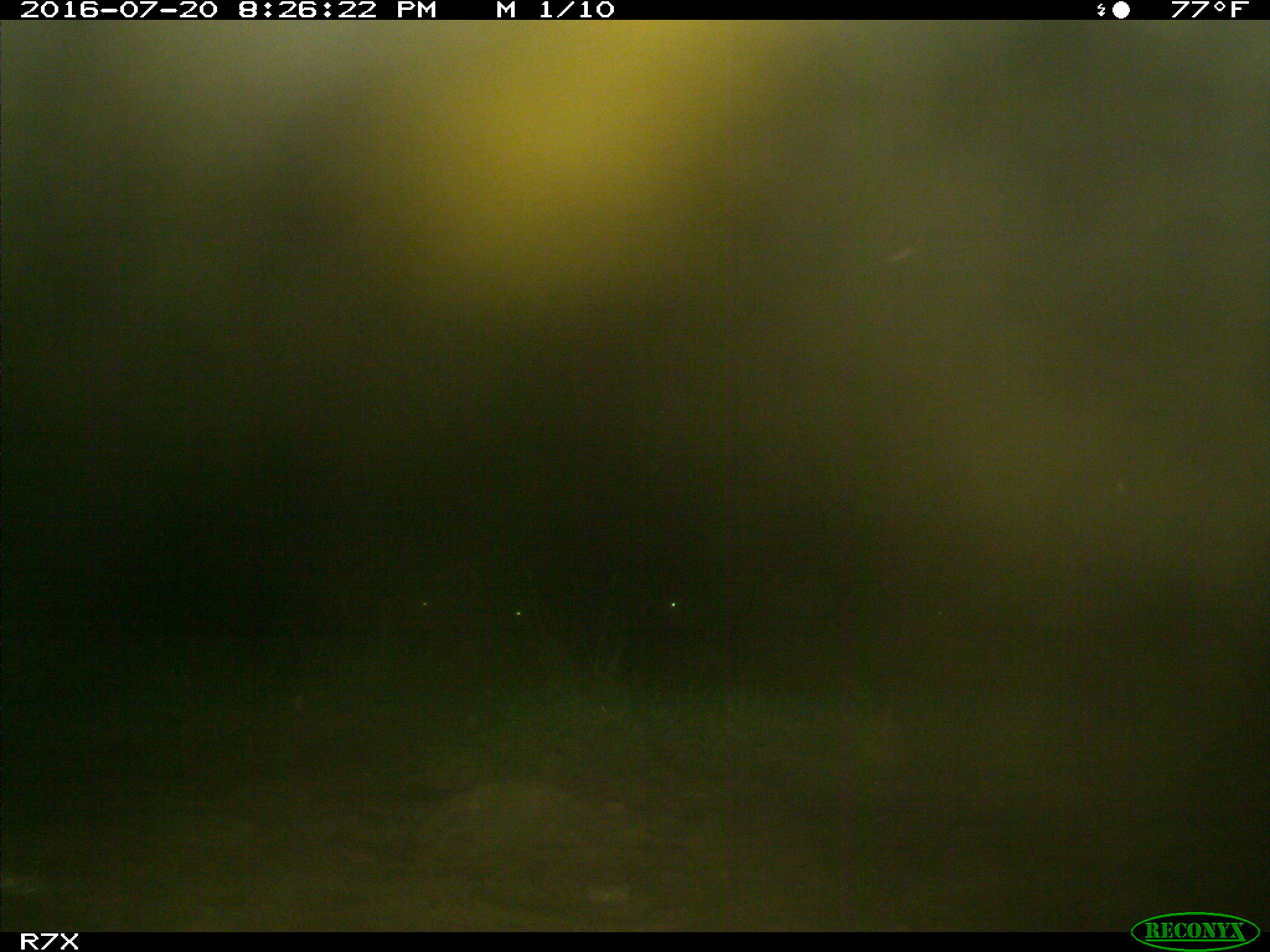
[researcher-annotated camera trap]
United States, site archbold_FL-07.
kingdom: Animalia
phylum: Chordata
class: Mammalia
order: Artiodactyla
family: Bovidae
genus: Bos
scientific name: Bos taurus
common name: domestic cow